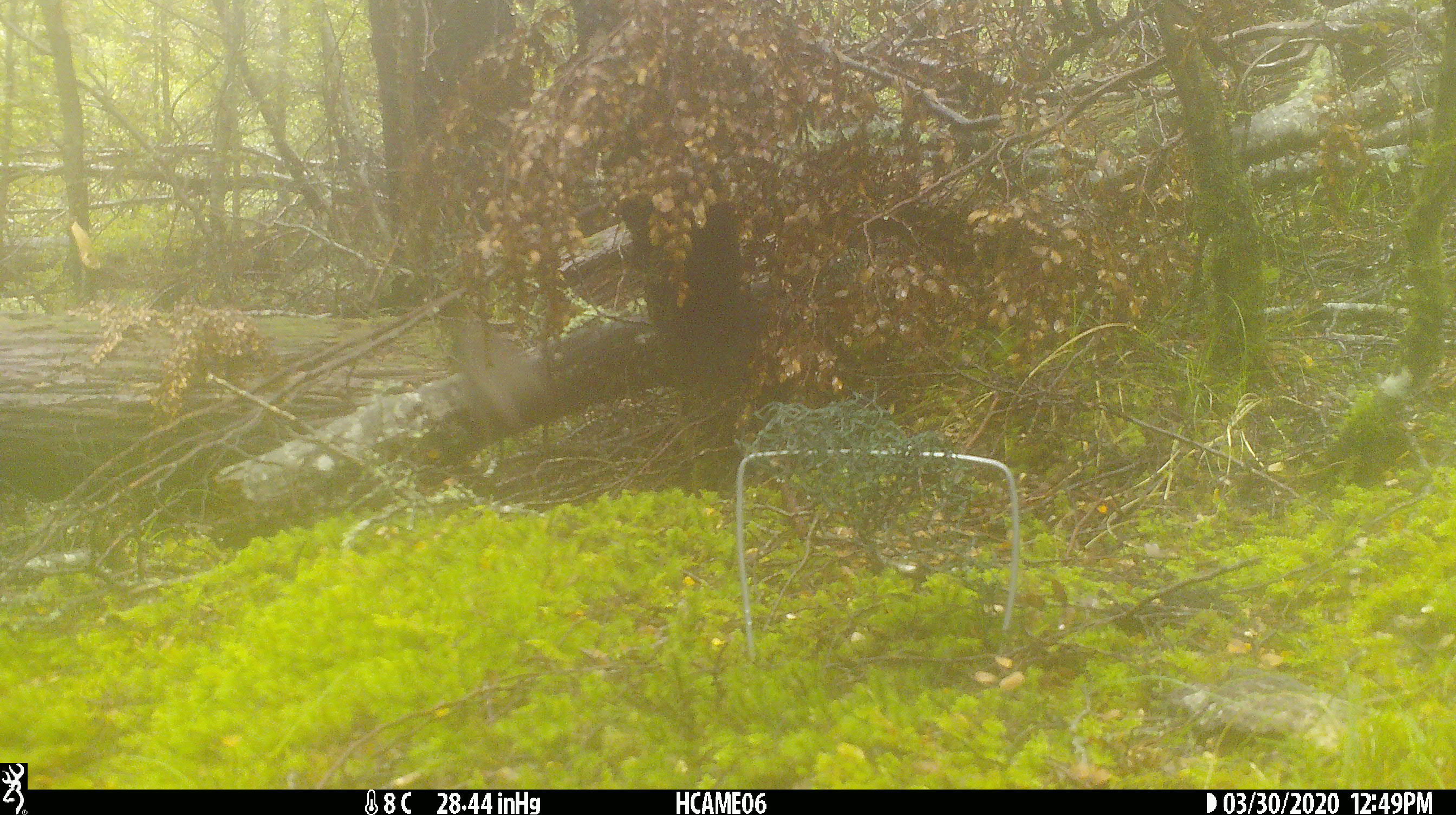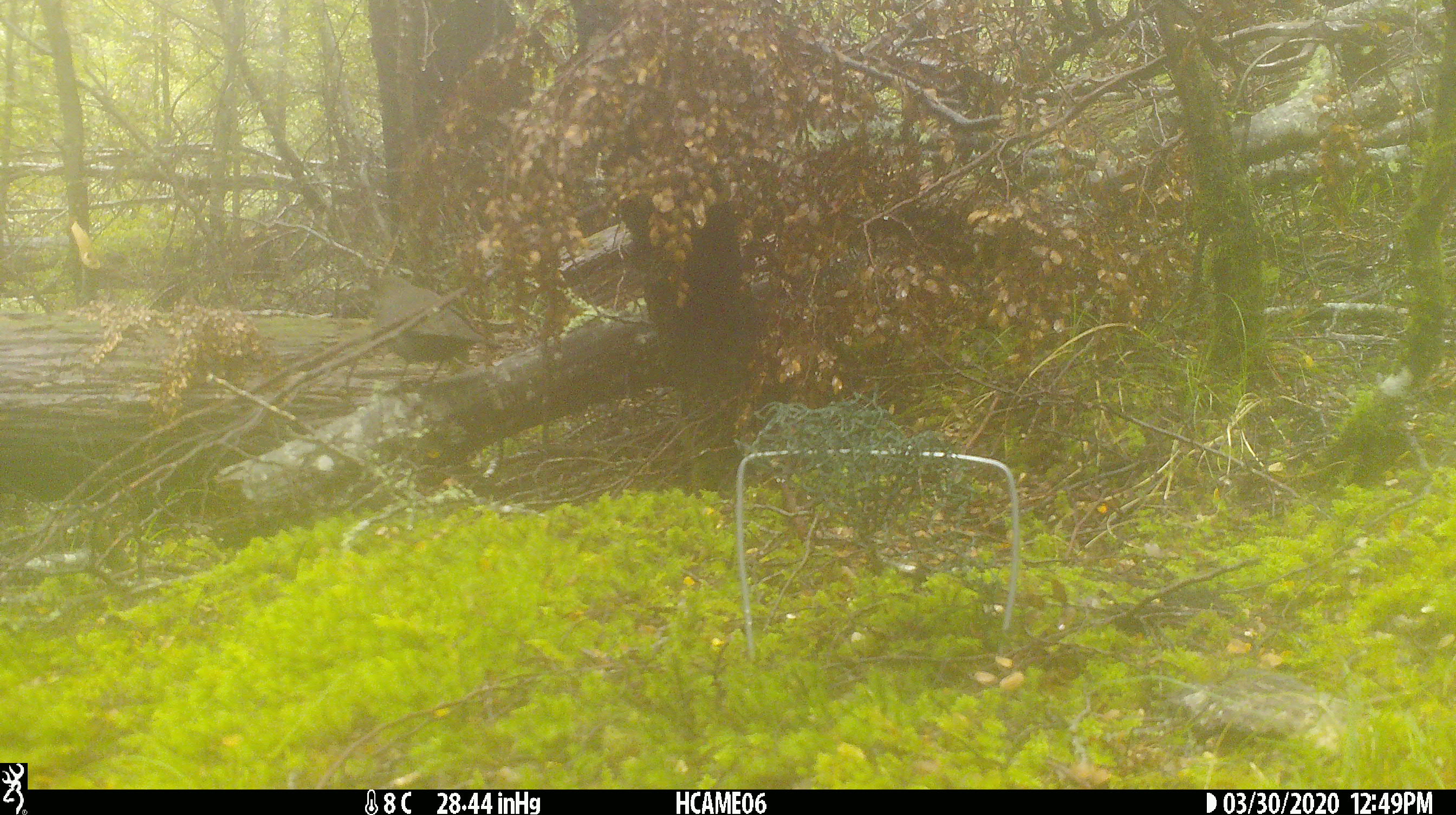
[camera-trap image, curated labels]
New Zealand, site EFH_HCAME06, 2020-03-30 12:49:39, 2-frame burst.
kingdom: Animalia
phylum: Chordata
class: Aves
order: Passeriformes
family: Turdidae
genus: Turdus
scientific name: Turdus merula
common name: eurasian blackbird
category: blackbird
Blackbird (eurasian blackbird) (Turdus merula).